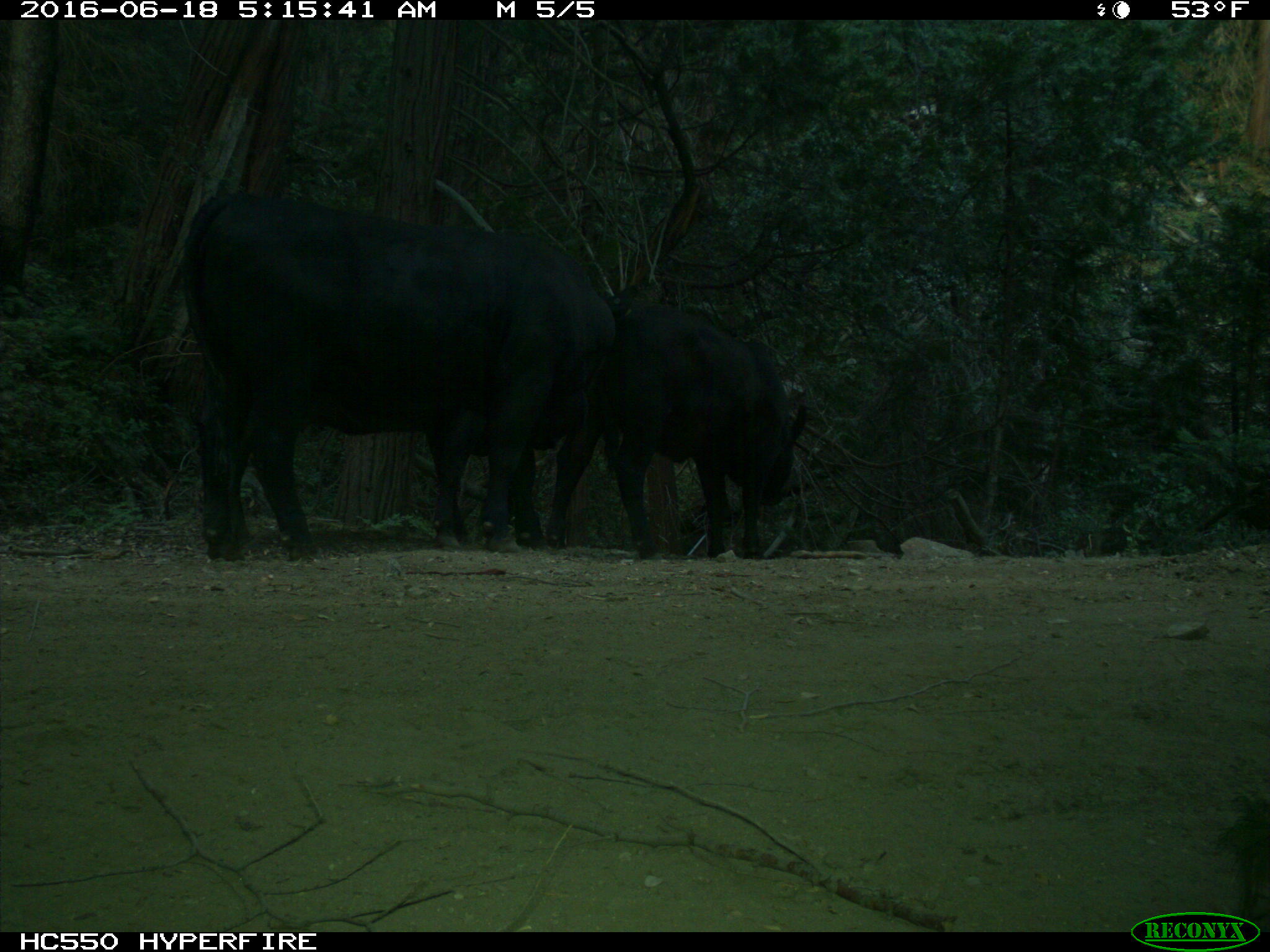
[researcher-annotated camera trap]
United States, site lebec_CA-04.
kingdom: Animalia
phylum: Chordata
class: Mammalia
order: Artiodactyla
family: Bovidae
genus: Bos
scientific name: Bos taurus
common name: domestic cow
Bos taurus (domestic cow).